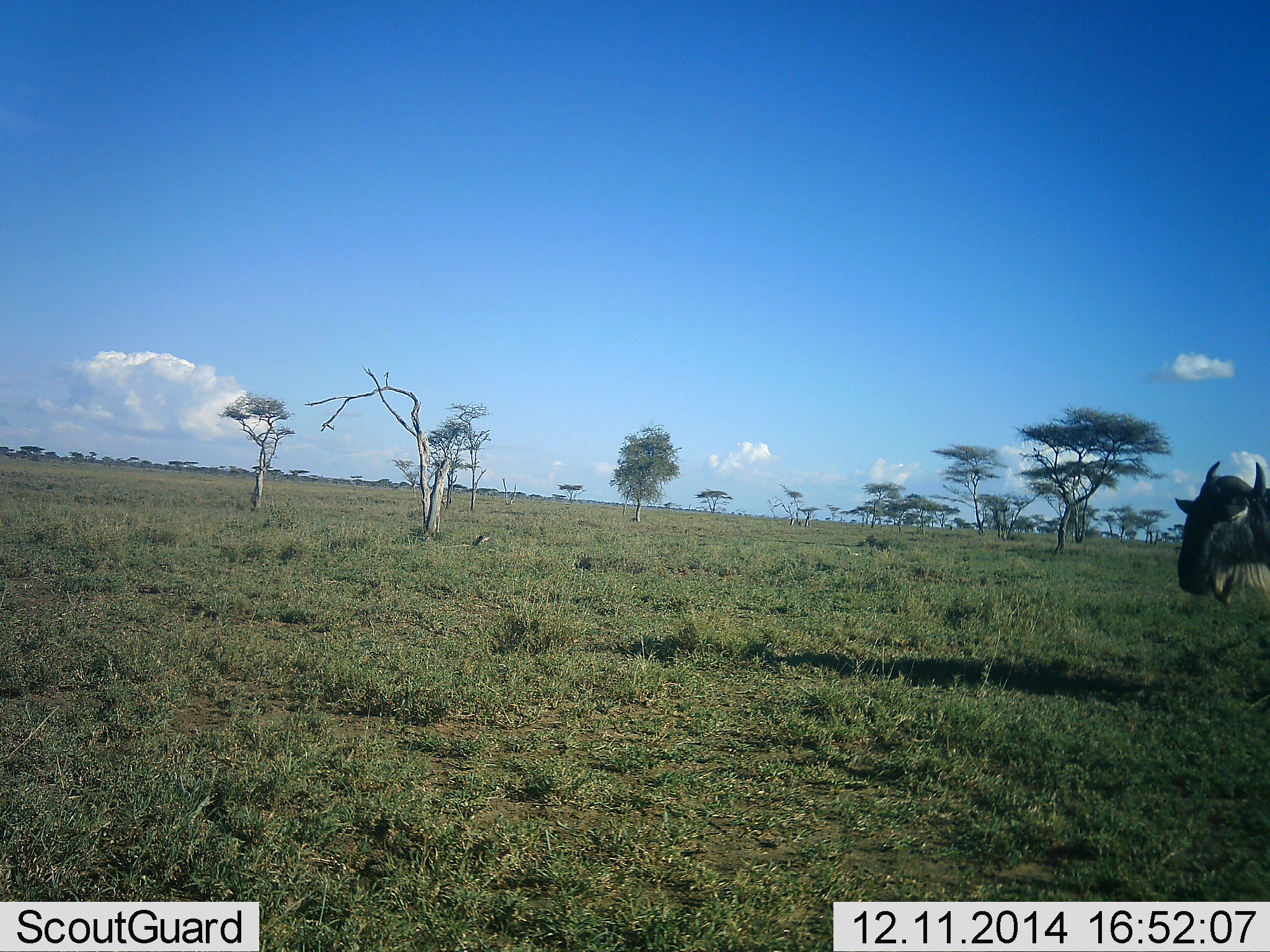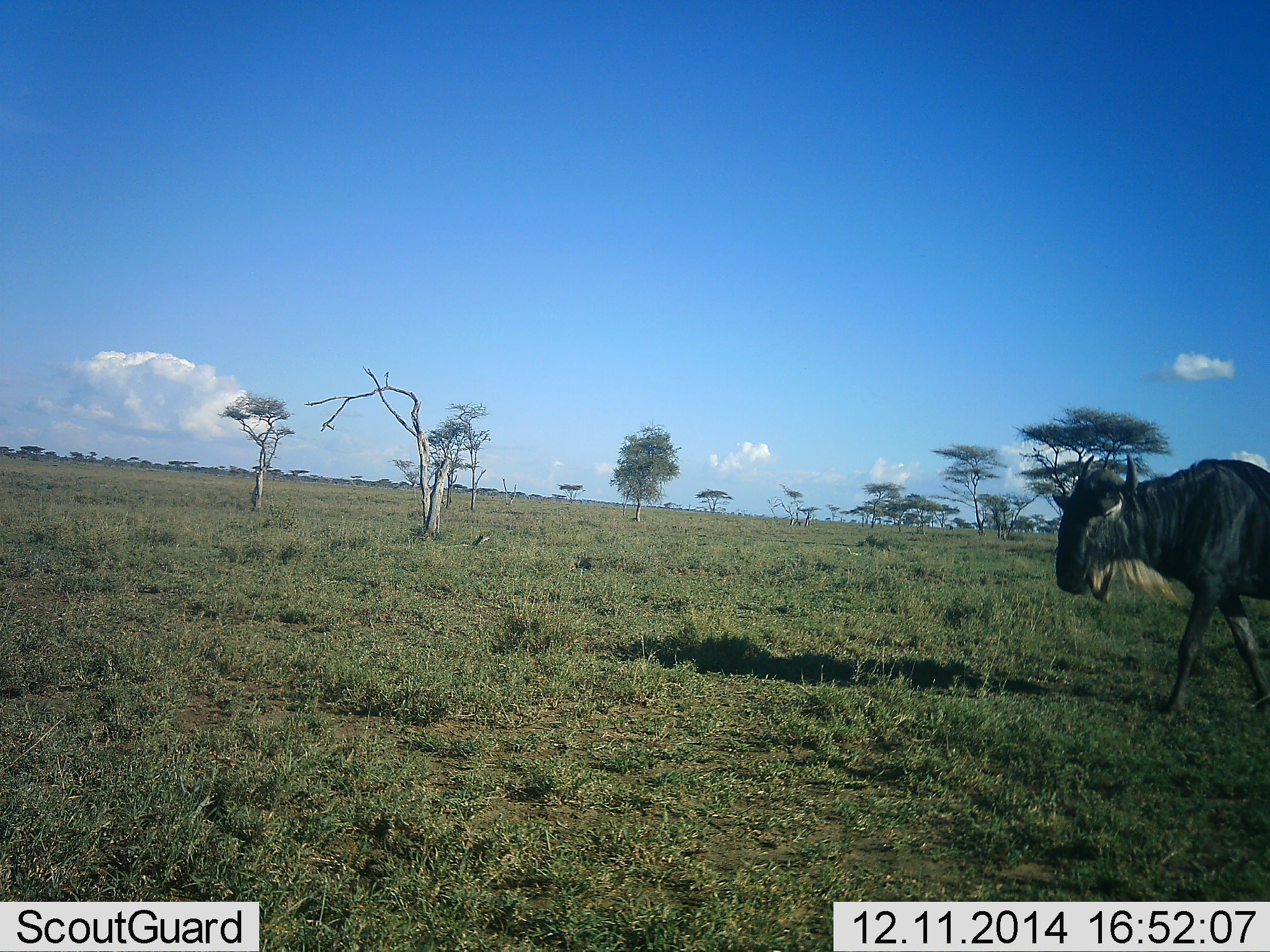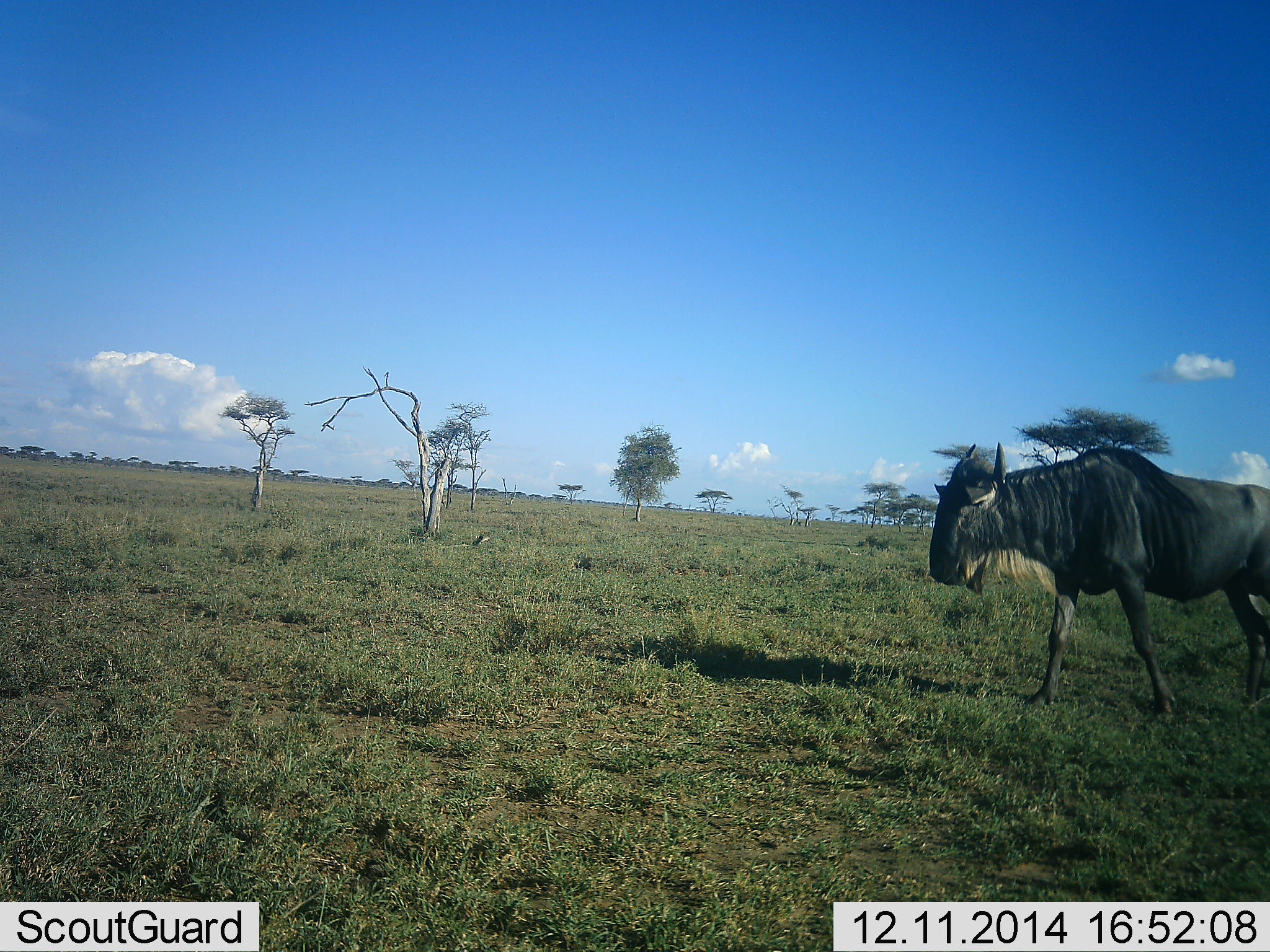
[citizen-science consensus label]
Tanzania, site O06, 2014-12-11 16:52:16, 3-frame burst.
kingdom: Animalia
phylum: Chordata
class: Mammalia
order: Artiodactyla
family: Bovidae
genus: Connochaetes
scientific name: Connochaetes taurinus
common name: blue wildebeest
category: wildebeest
Wildebeest (blue wildebeest) (Connochaetes taurinus), count 1. Behavior (volunteer vote fractions): standing 0%, resting 0%, moving 100%, interacting 0%. Young present (vote fraction): 0%. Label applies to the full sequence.